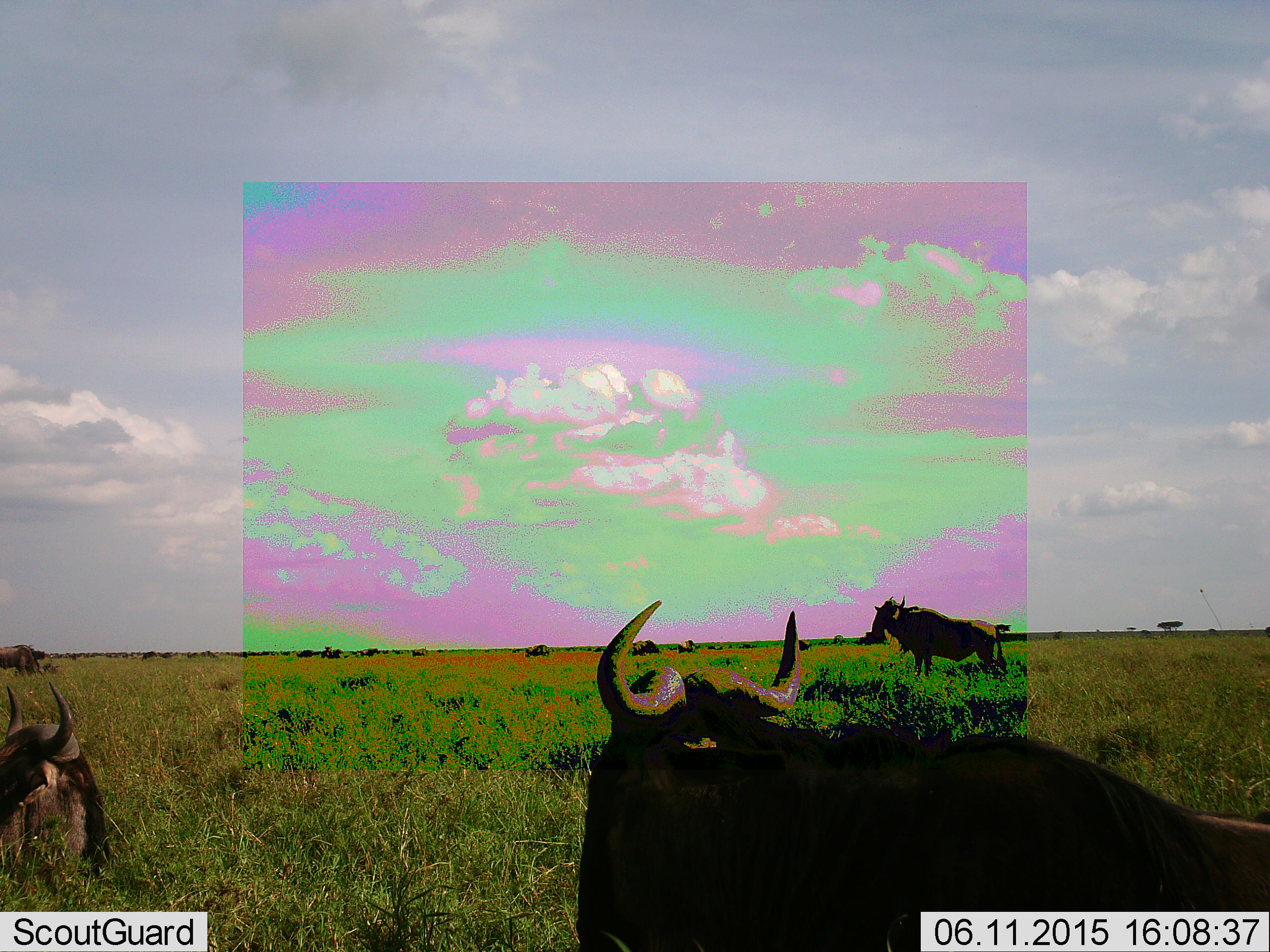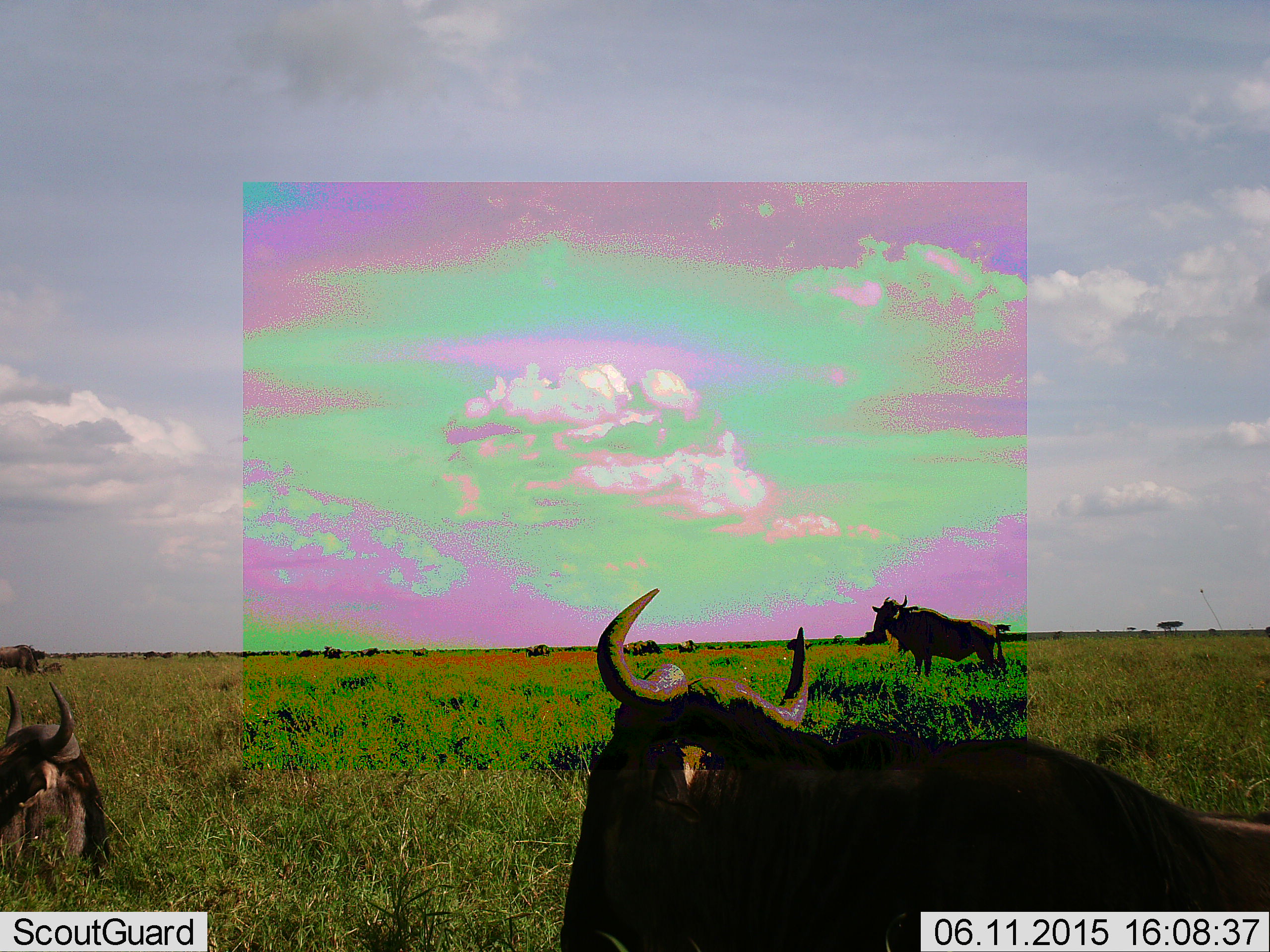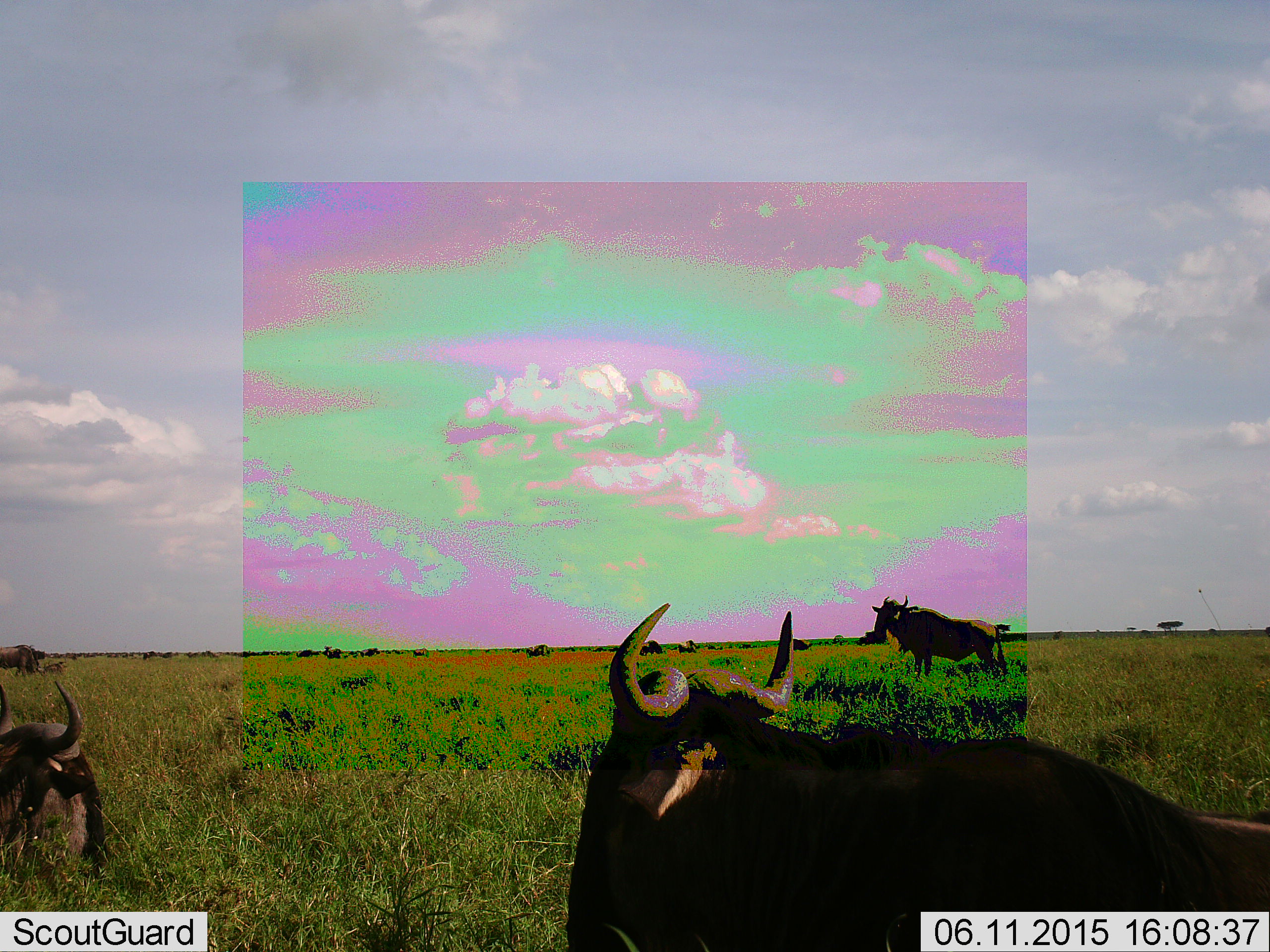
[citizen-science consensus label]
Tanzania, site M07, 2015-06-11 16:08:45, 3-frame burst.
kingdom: Animalia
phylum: Chordata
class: Mammalia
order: Artiodactyla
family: Bovidae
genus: Connochaetes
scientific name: Connochaetes taurinus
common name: blue wildebeest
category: wildebeest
Wildebeest (blue wildebeest) (Connochaetes taurinus), count 5. Behavior (volunteer vote fractions): standing 90%, resting 70%, moving 10%, interacting 10%. Young present (vote fraction): 20%. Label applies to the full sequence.